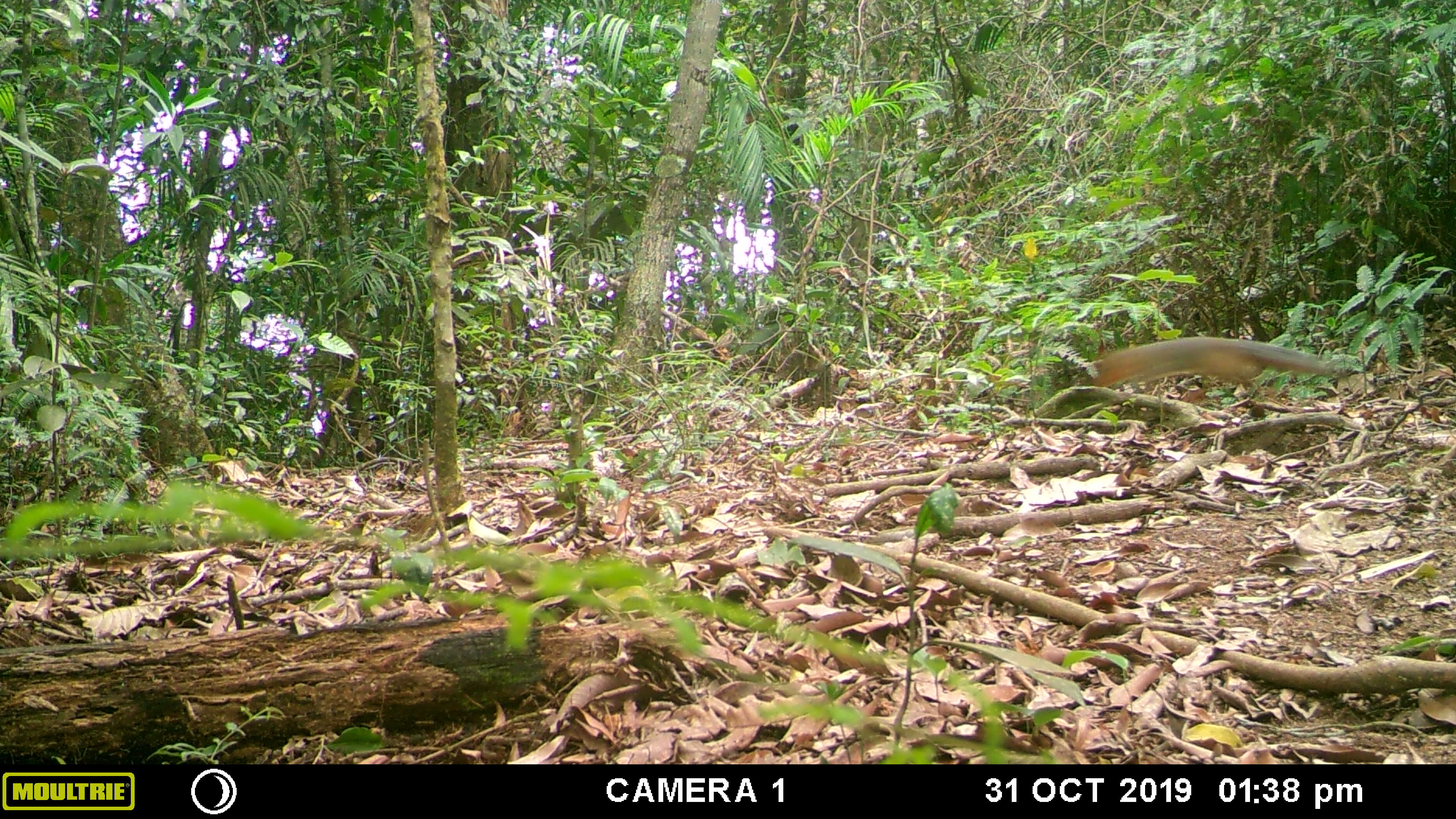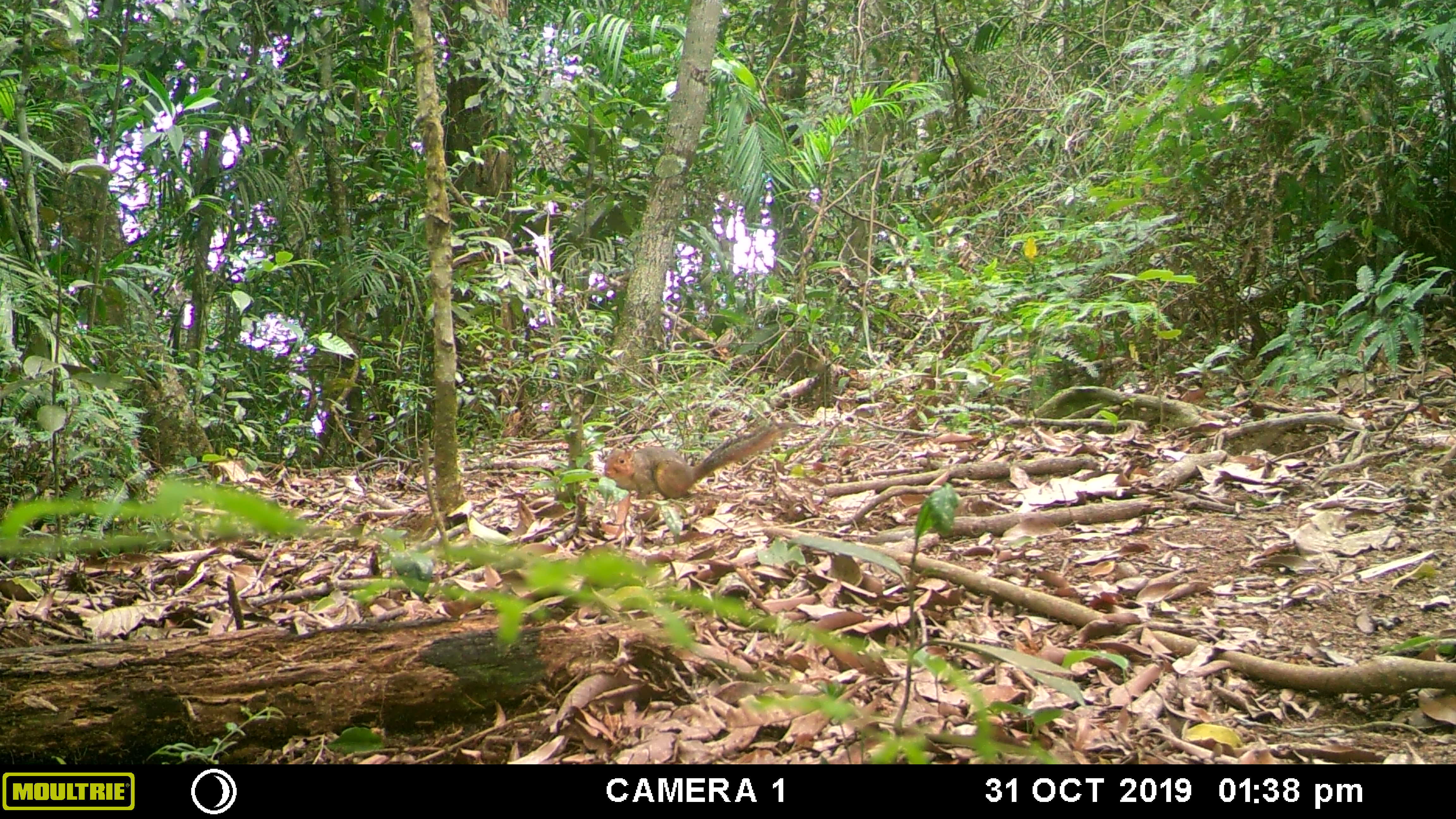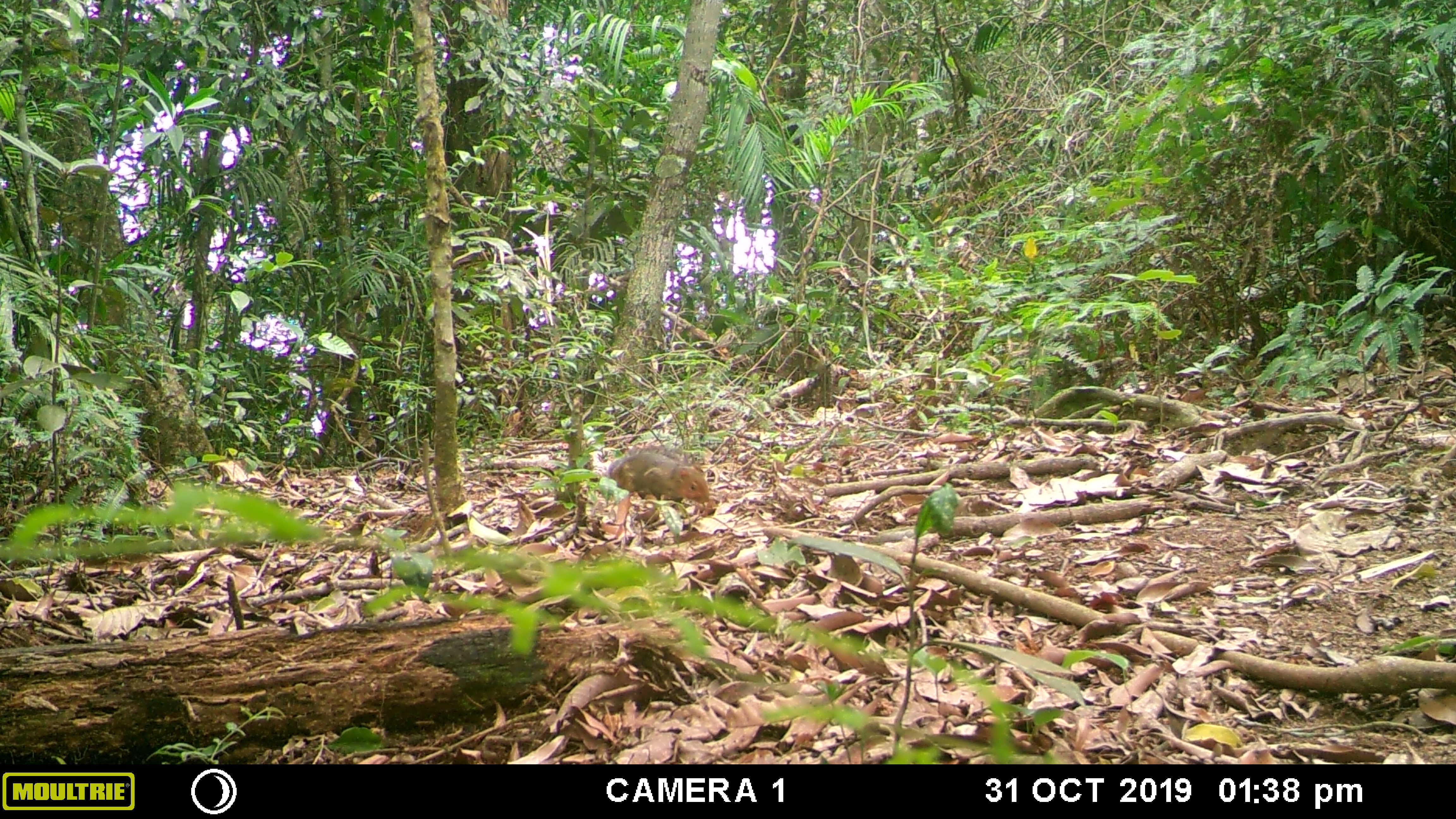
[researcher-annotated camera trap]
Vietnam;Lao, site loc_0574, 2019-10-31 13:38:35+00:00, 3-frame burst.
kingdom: Animalia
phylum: Chordata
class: Mammalia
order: Rodentia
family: Sciuridae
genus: Dremomys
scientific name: Dremomys rufigenis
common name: red-cheeked squirrel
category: red cheeked squirrel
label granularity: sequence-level